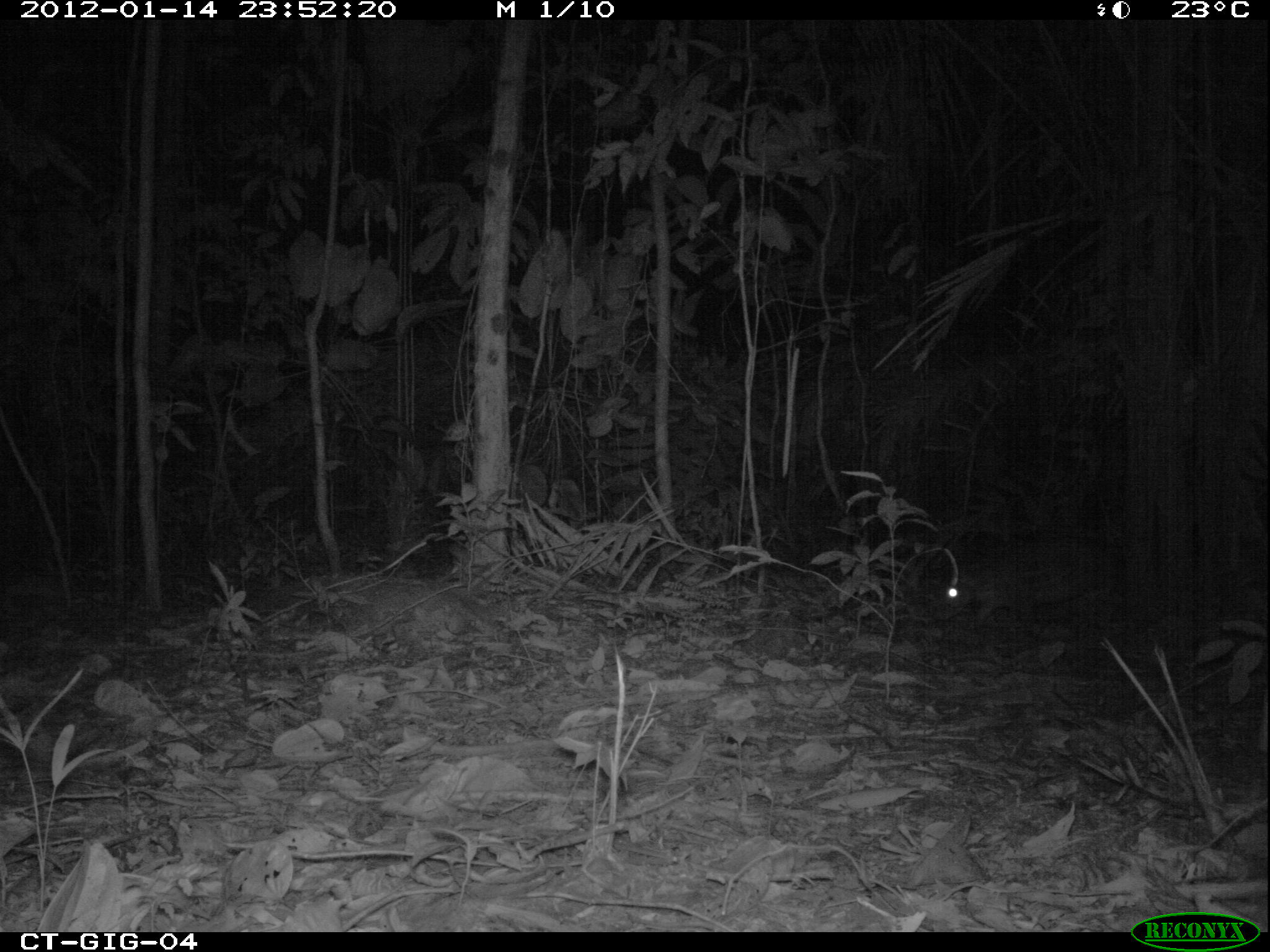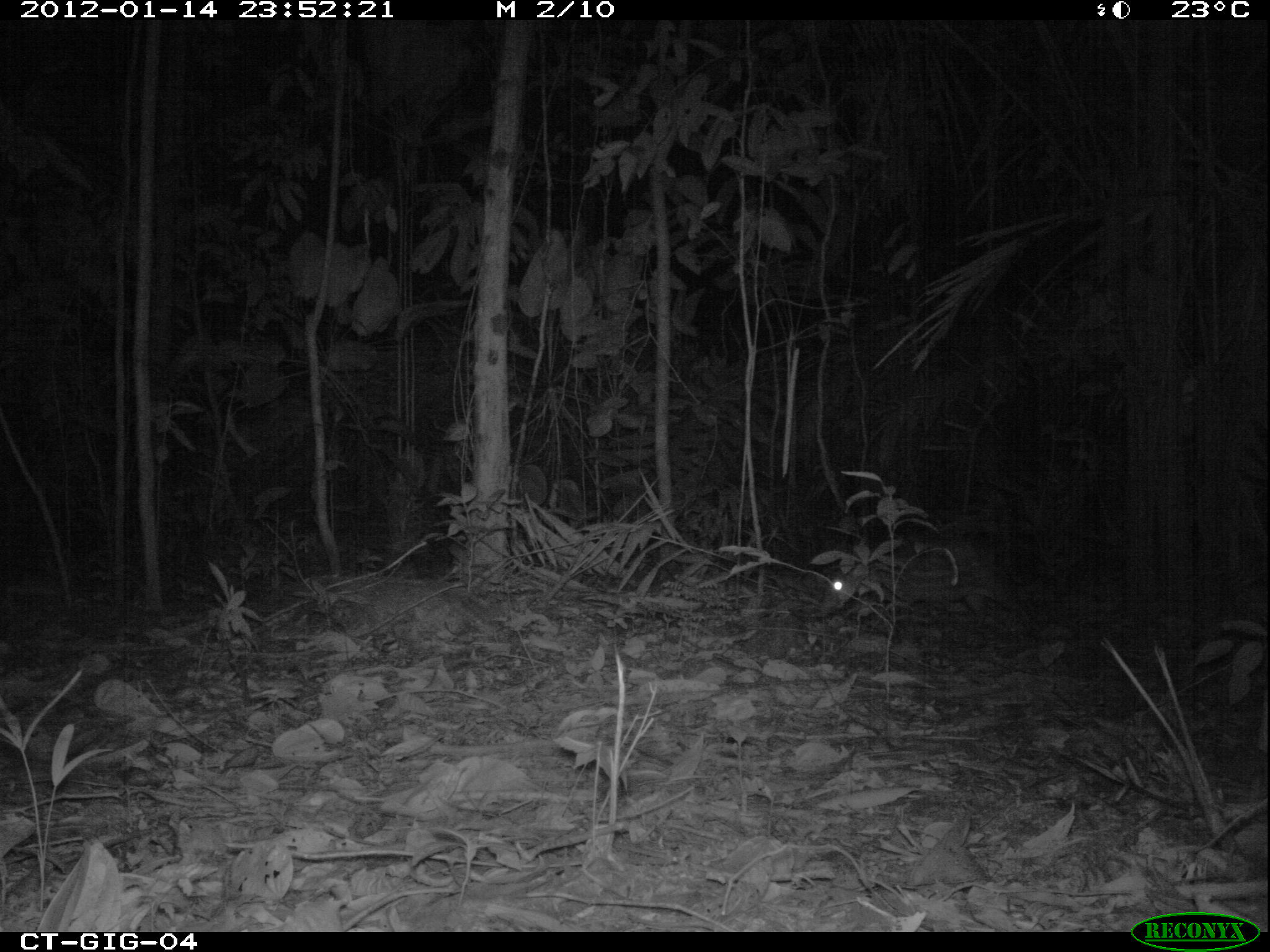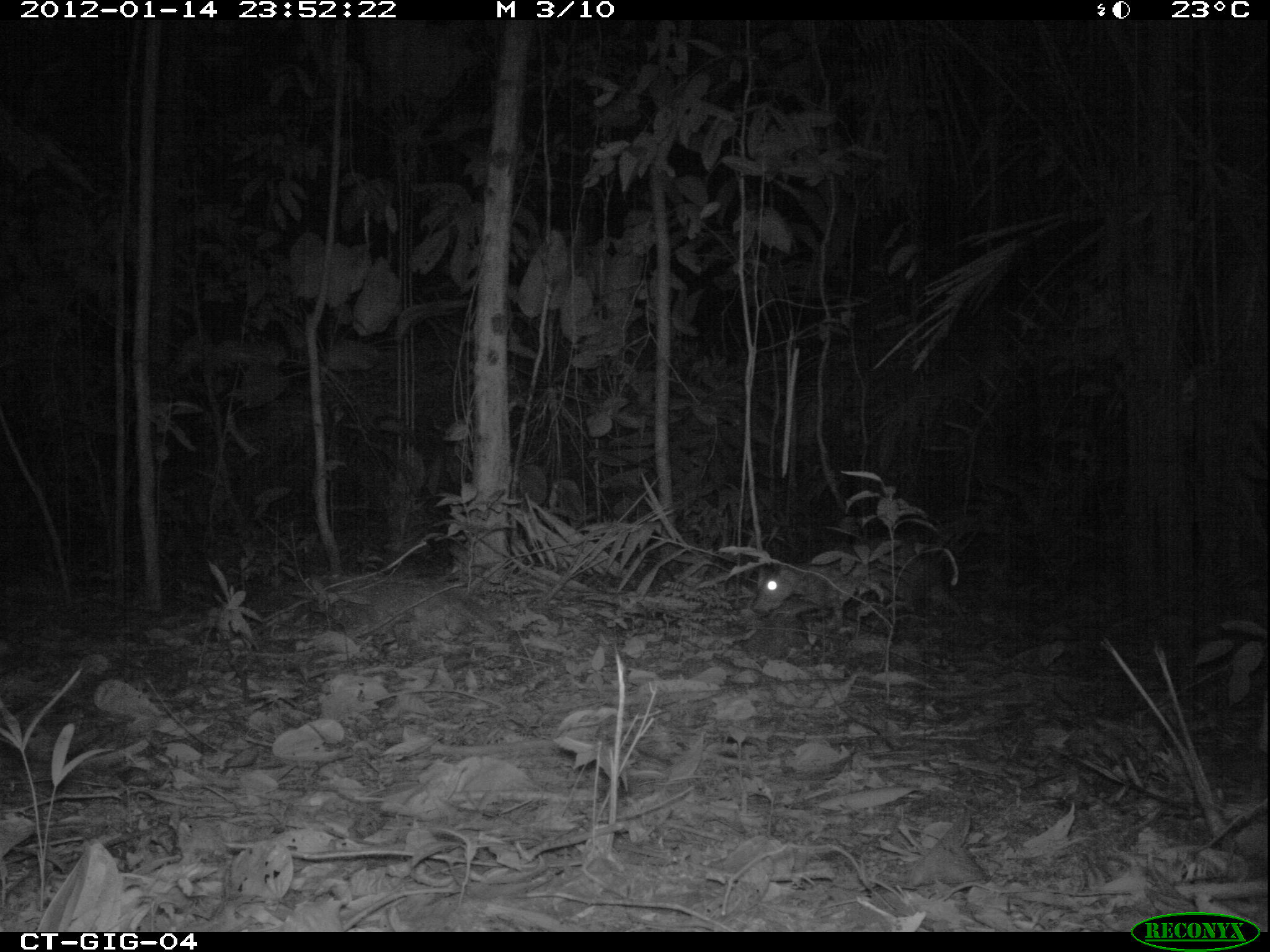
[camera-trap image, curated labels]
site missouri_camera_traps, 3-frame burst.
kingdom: Animalia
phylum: Chordata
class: Mammalia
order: Rodentia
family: Cuniculidae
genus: Cuniculus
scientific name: Cuniculus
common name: paca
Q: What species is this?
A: Paca (Cuniculus).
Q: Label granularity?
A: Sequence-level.